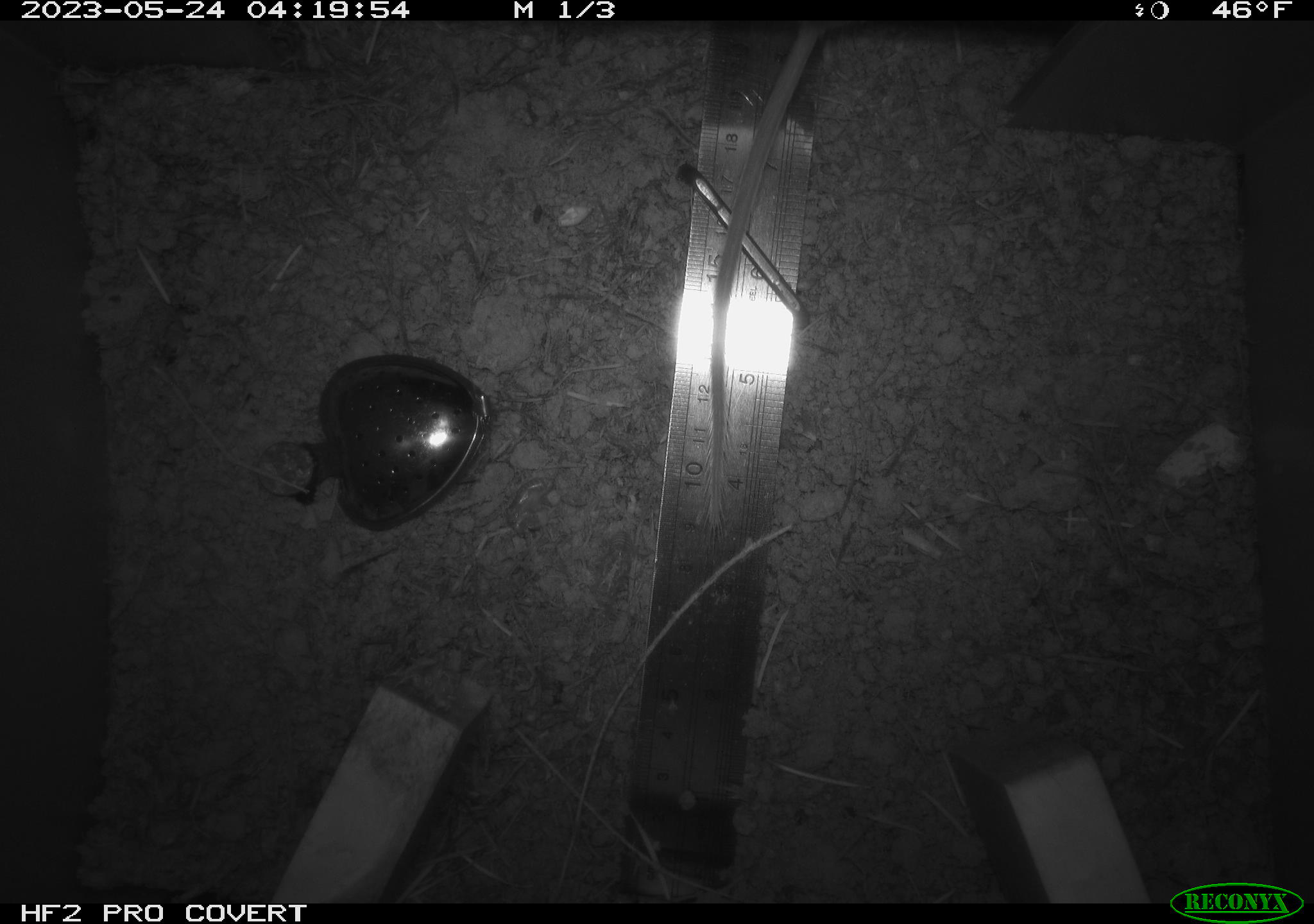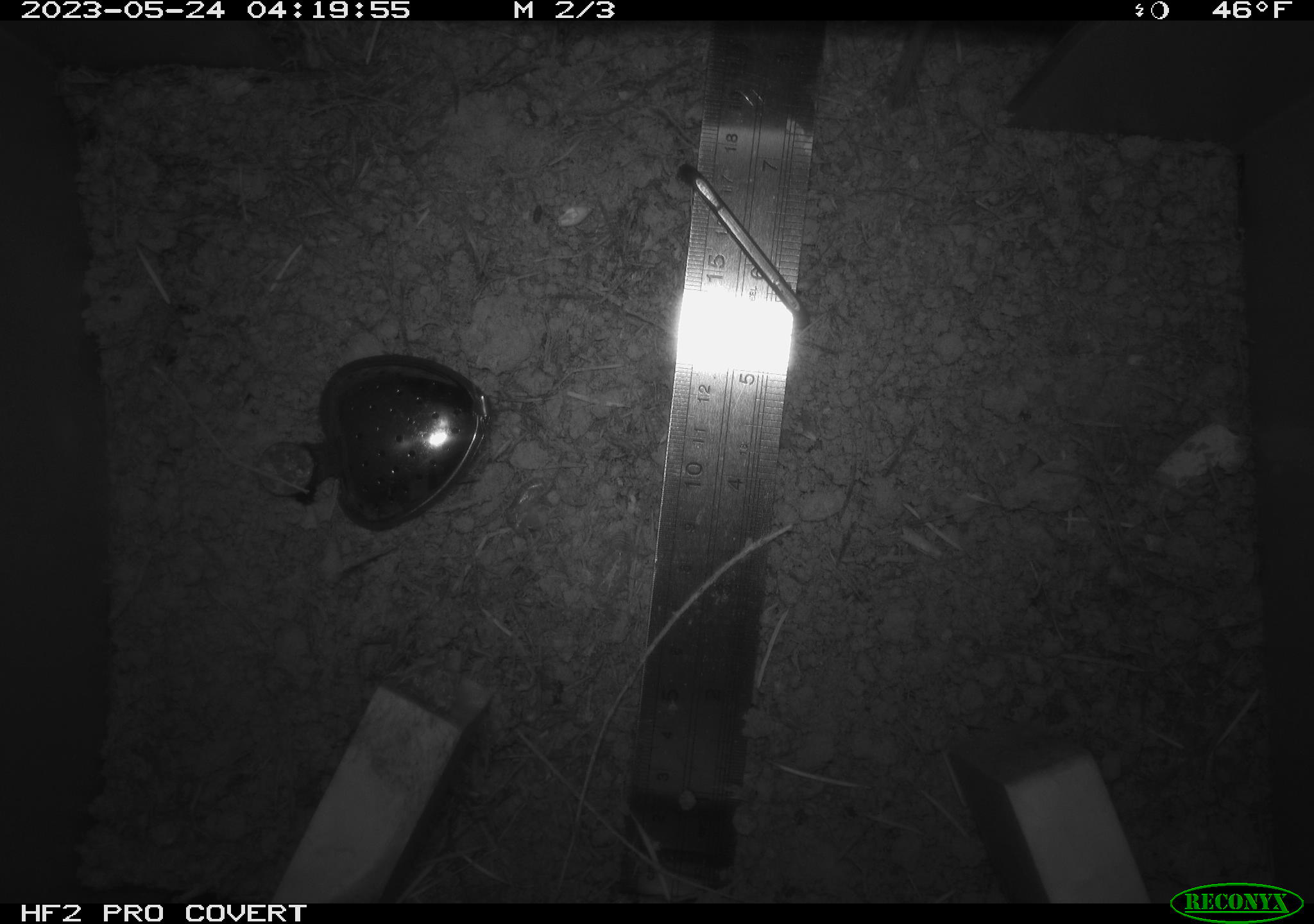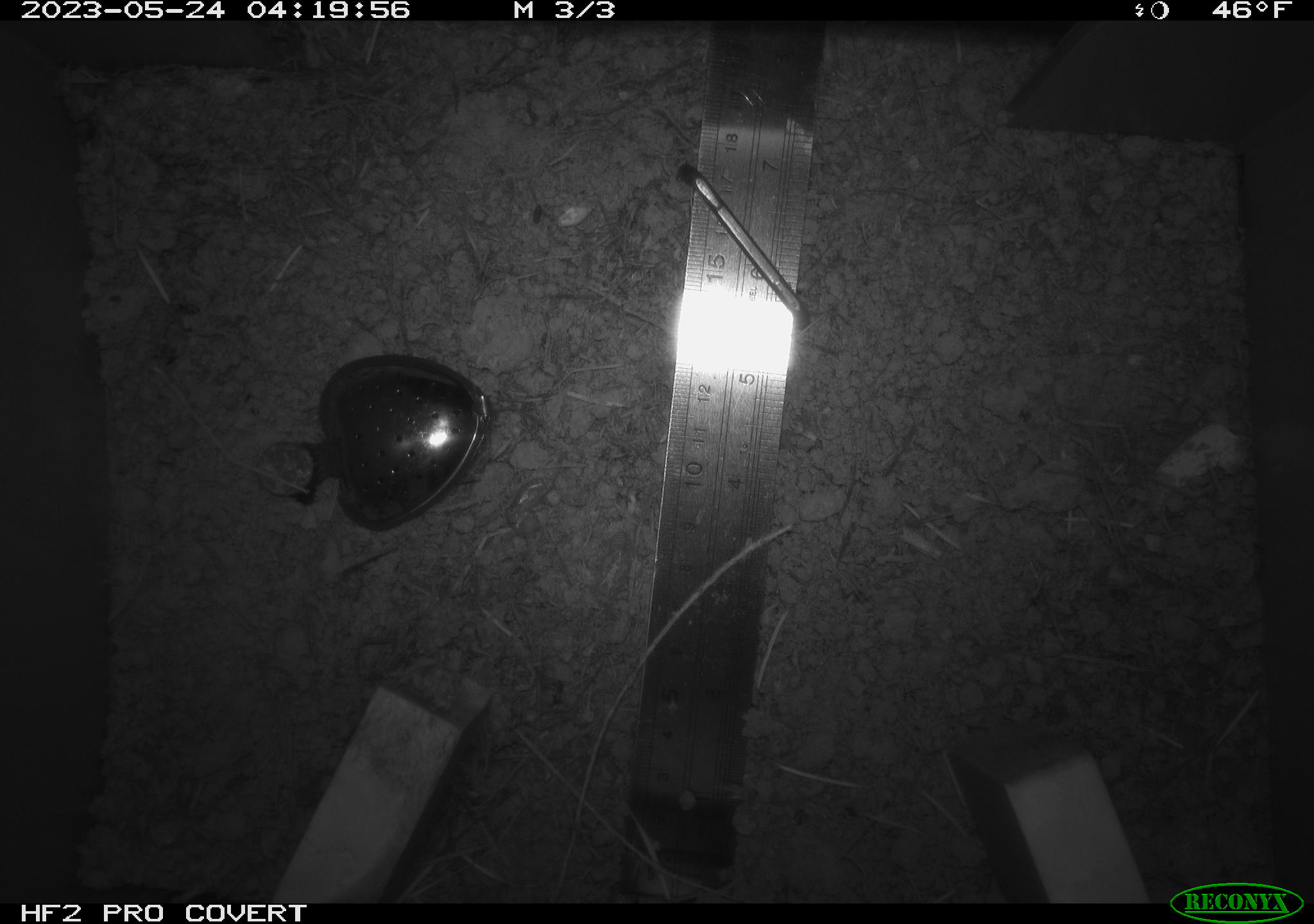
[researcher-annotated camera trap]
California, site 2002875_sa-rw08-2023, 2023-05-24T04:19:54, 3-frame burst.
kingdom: Animalia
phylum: Chordata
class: Mammalia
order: Rodentia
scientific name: Rodentia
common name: mouse species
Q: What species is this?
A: Mouse species (Rodentia).